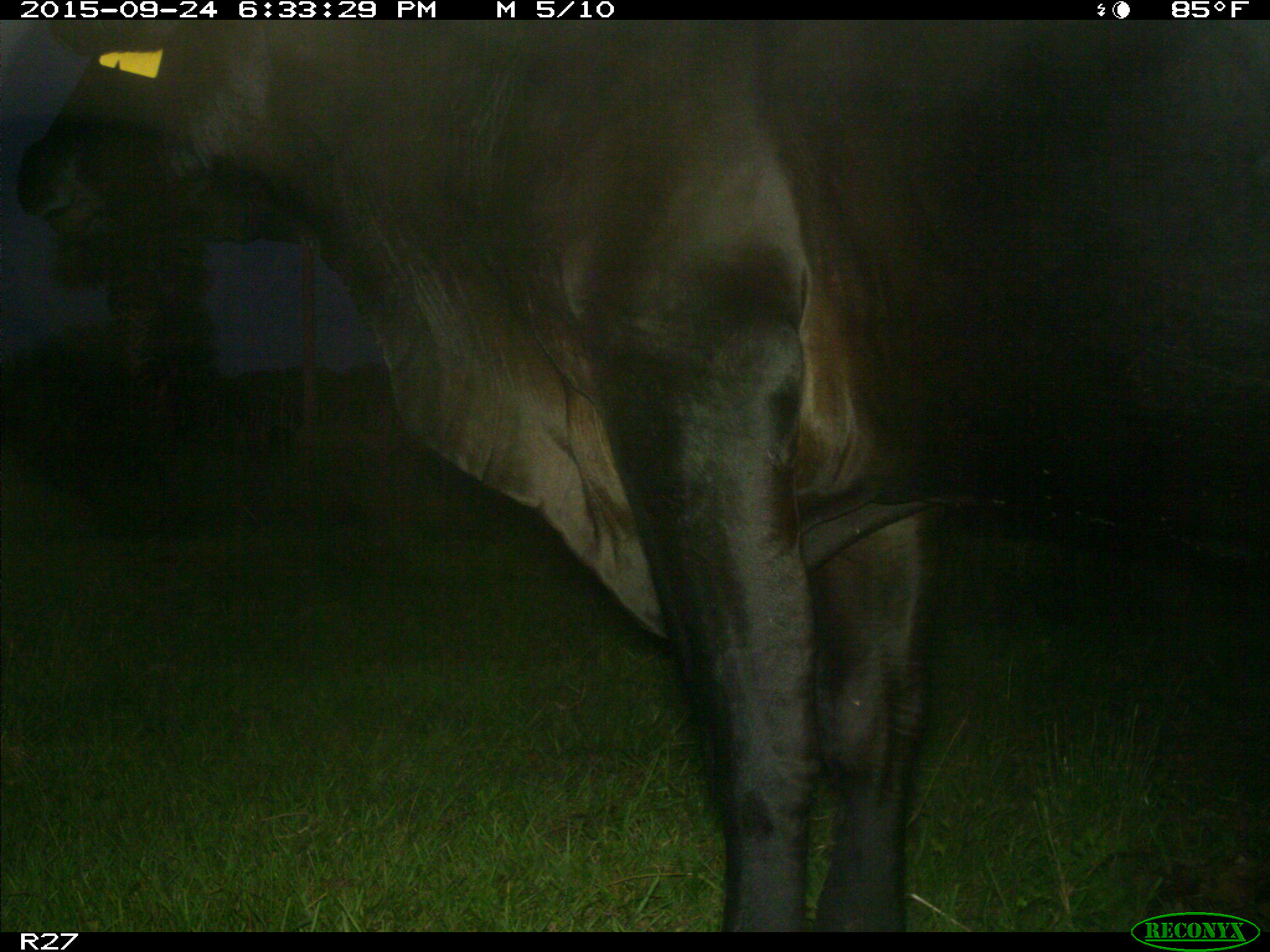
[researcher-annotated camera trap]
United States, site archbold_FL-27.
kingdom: Animalia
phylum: Chordata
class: Mammalia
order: Artiodactyla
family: Bovidae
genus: Bos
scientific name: Bos taurus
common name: domestic cow